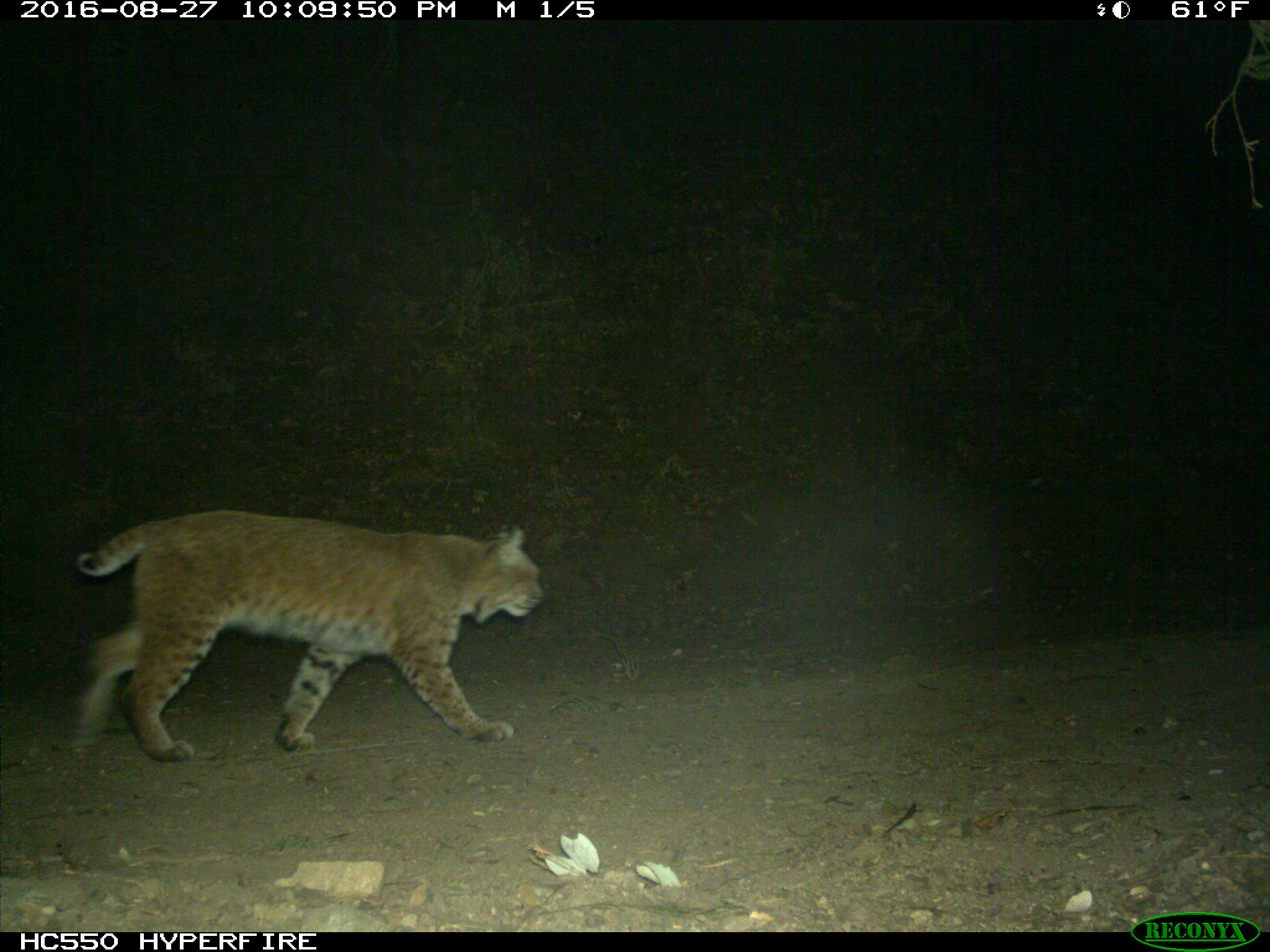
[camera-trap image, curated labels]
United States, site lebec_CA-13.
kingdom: Animalia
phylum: Chordata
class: Mammalia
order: Carnivora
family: Felidae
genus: Lynx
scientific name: Lynx rufus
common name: bobcat